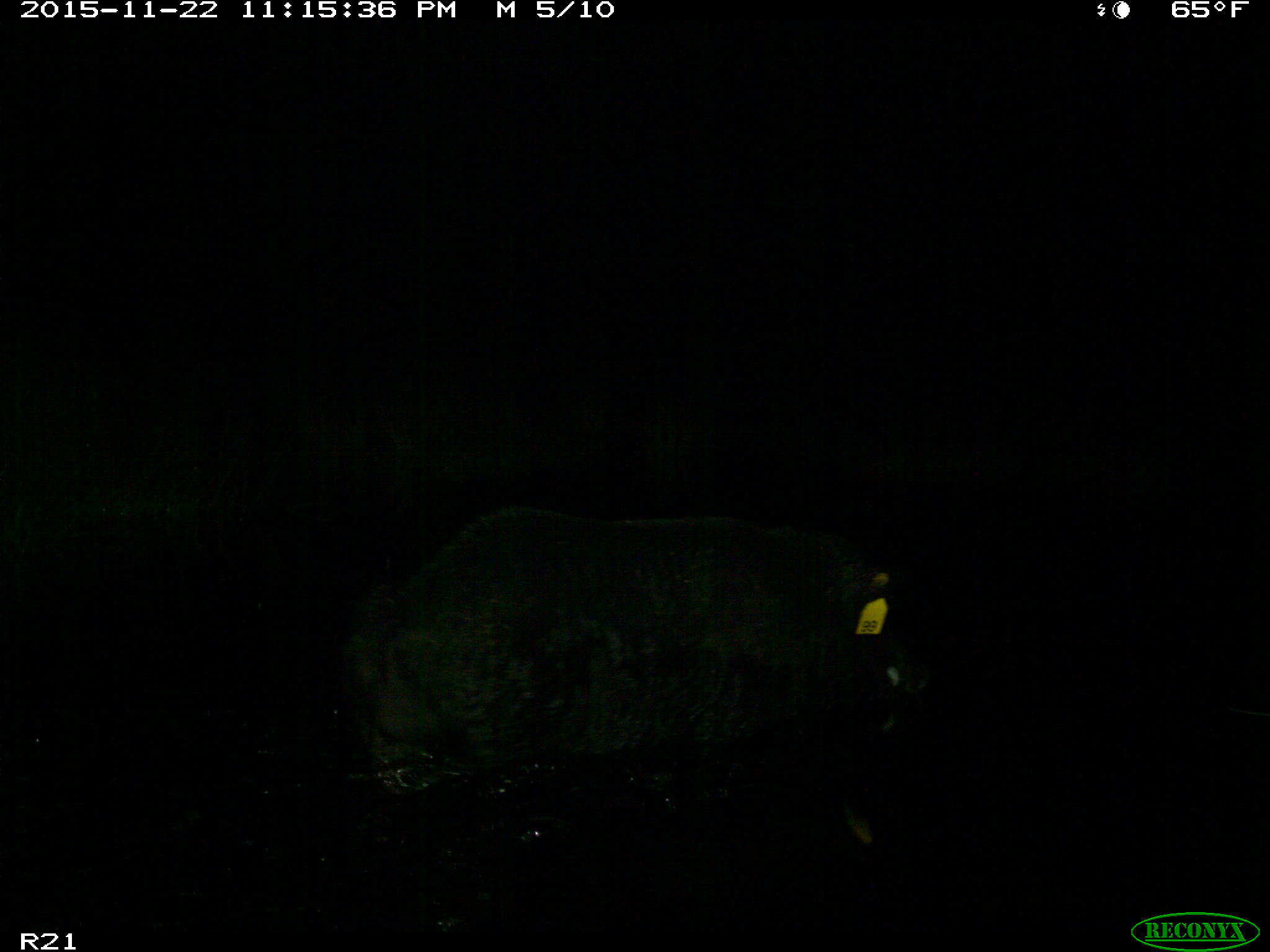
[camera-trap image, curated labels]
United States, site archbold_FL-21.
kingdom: Animalia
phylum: Chordata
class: Mammalia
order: Artiodactyla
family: Suidae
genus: Sus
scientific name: Sus scrofa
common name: wild boar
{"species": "Sus scrofa (wild boar)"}